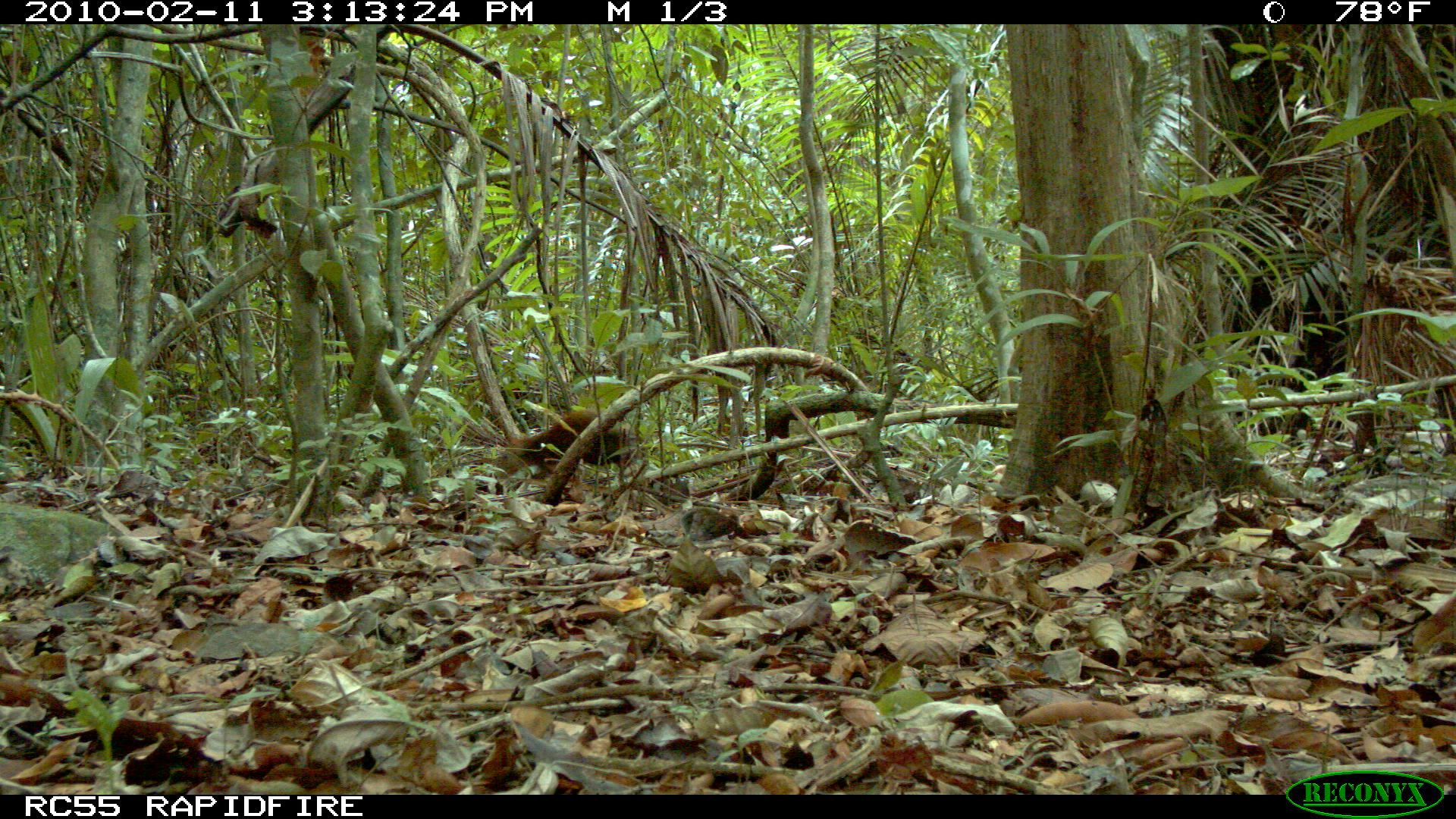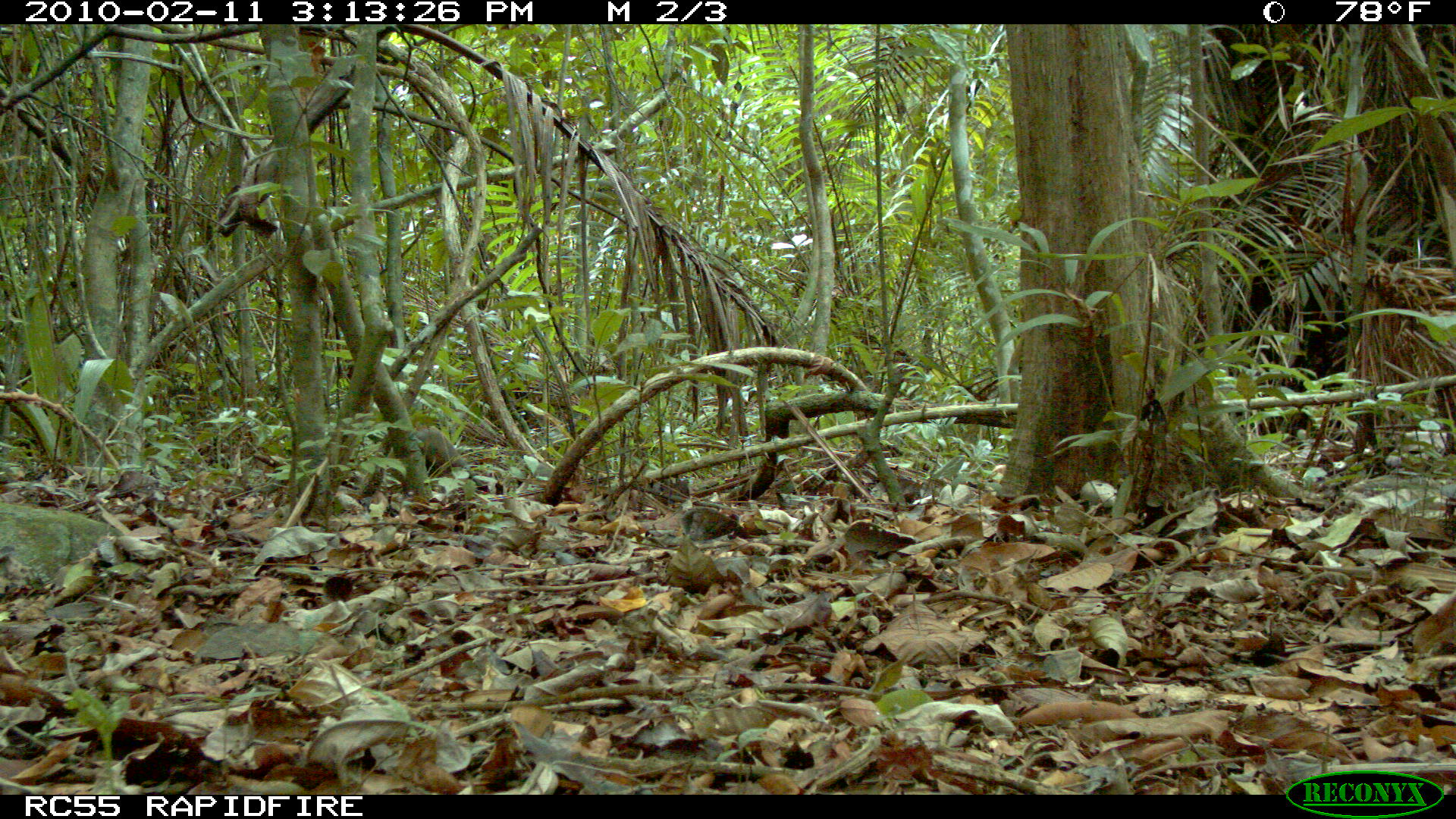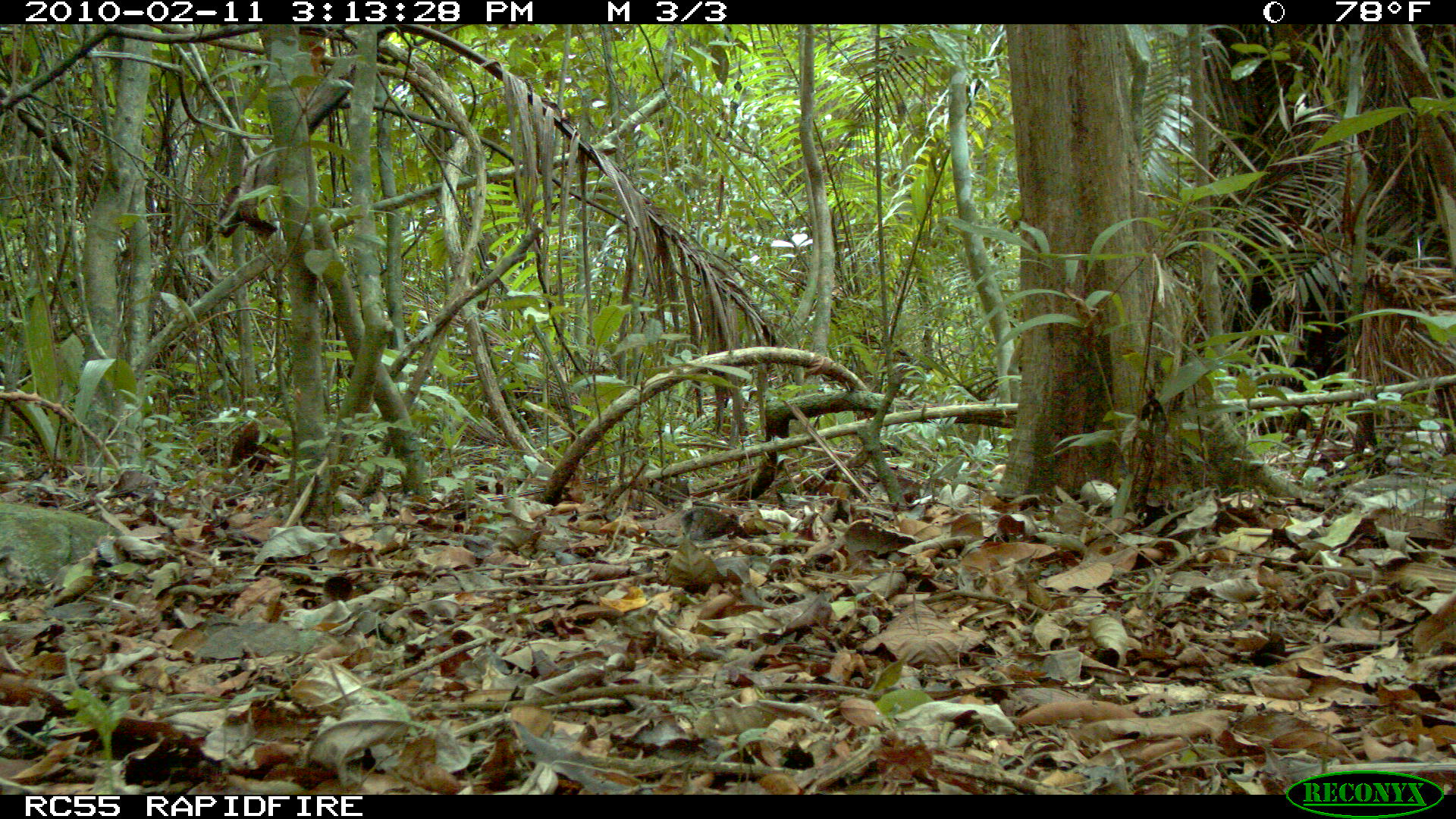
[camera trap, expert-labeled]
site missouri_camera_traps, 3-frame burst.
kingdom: Animalia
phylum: Chordata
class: Mammalia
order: Rodentia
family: Dasyproctidae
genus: Dasyprocta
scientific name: Dasyprocta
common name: agouti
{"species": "agouti (Dasyprocta)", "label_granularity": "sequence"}